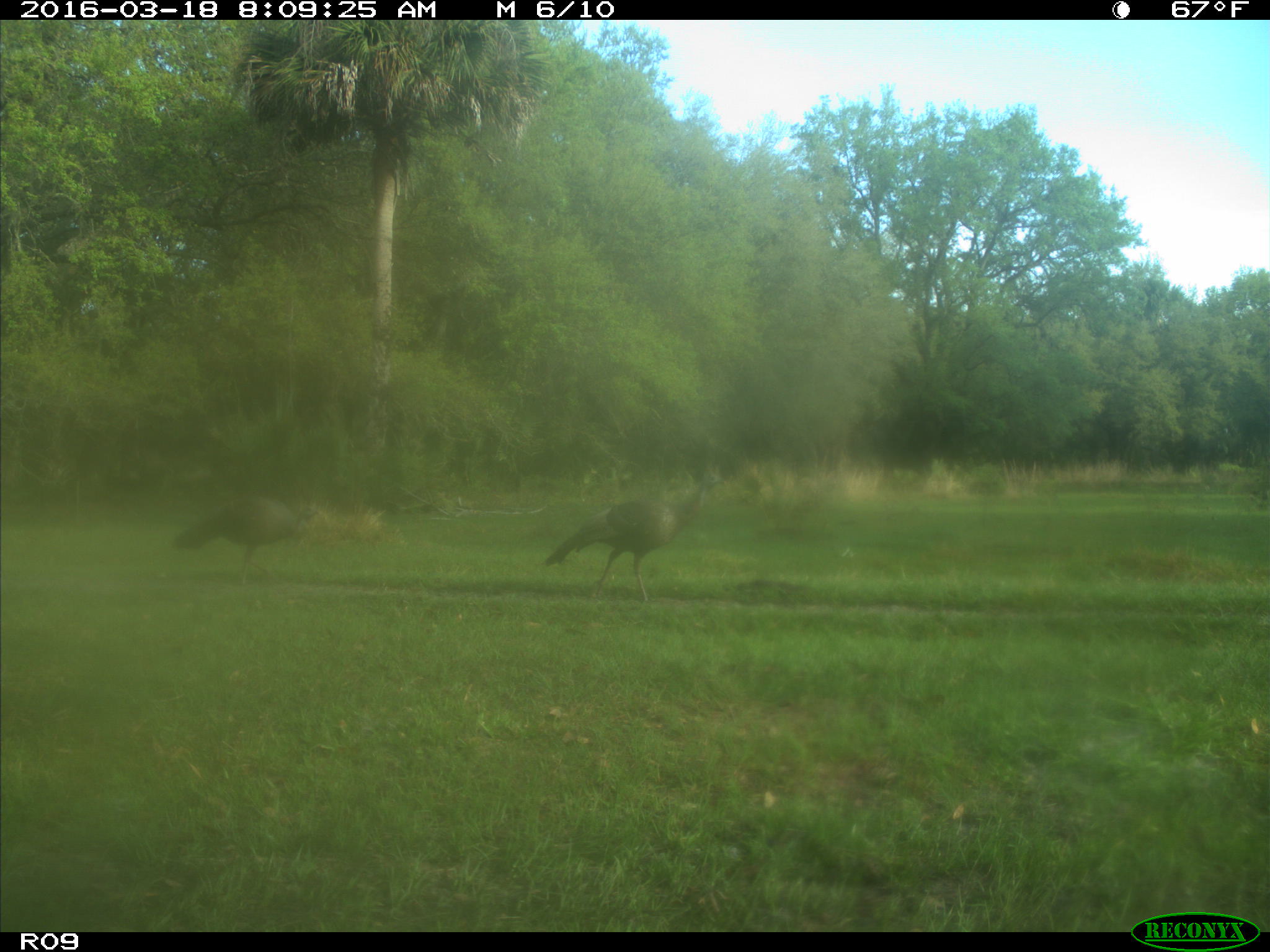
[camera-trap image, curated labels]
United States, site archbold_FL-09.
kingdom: Animalia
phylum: Chordata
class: Aves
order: Galliformes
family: Phasianidae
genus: Meleagris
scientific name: Meleagris gallopavo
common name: wild turkey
Meleagris gallopavo (wild turkey).